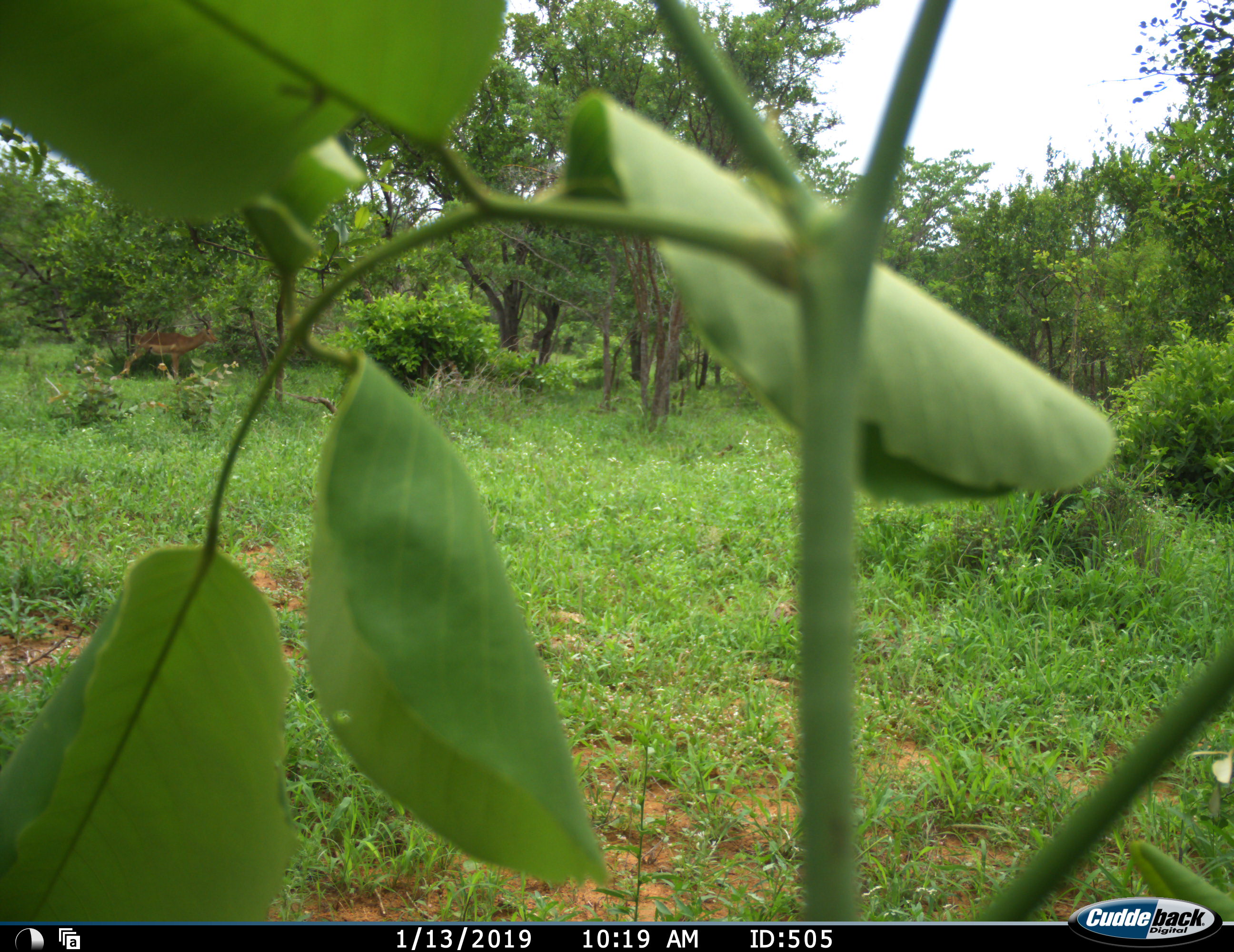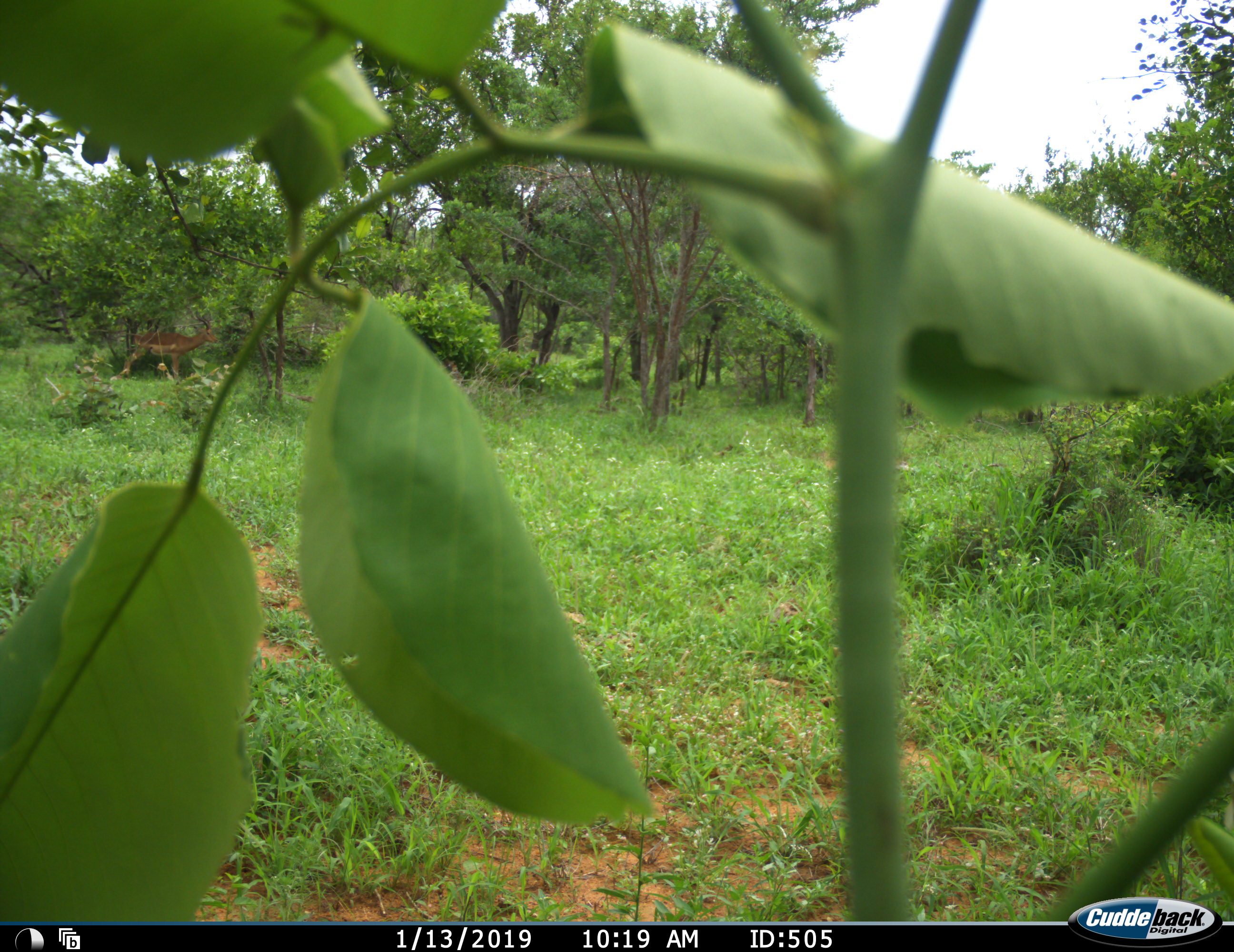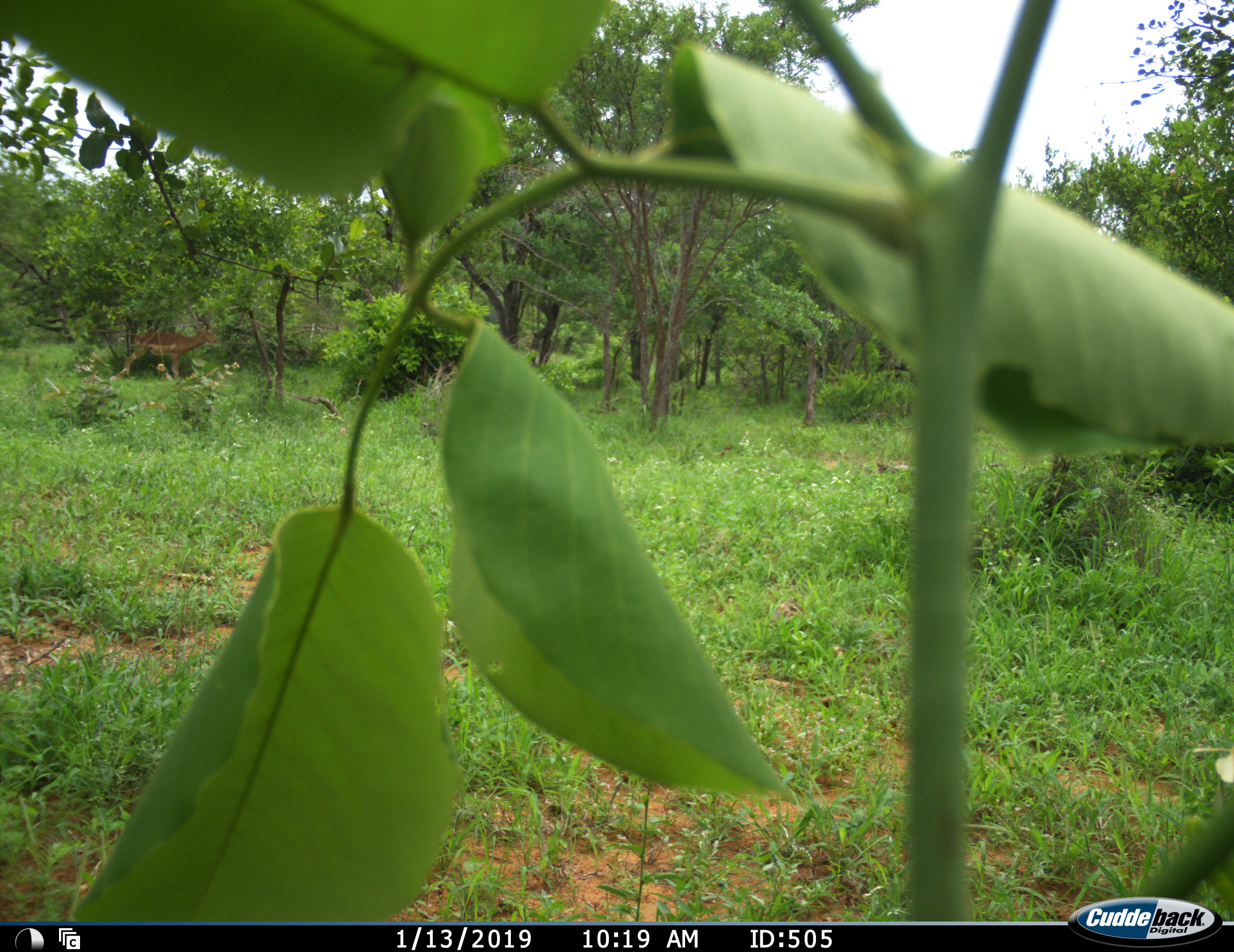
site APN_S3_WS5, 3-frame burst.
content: unidentified animal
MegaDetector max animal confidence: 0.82